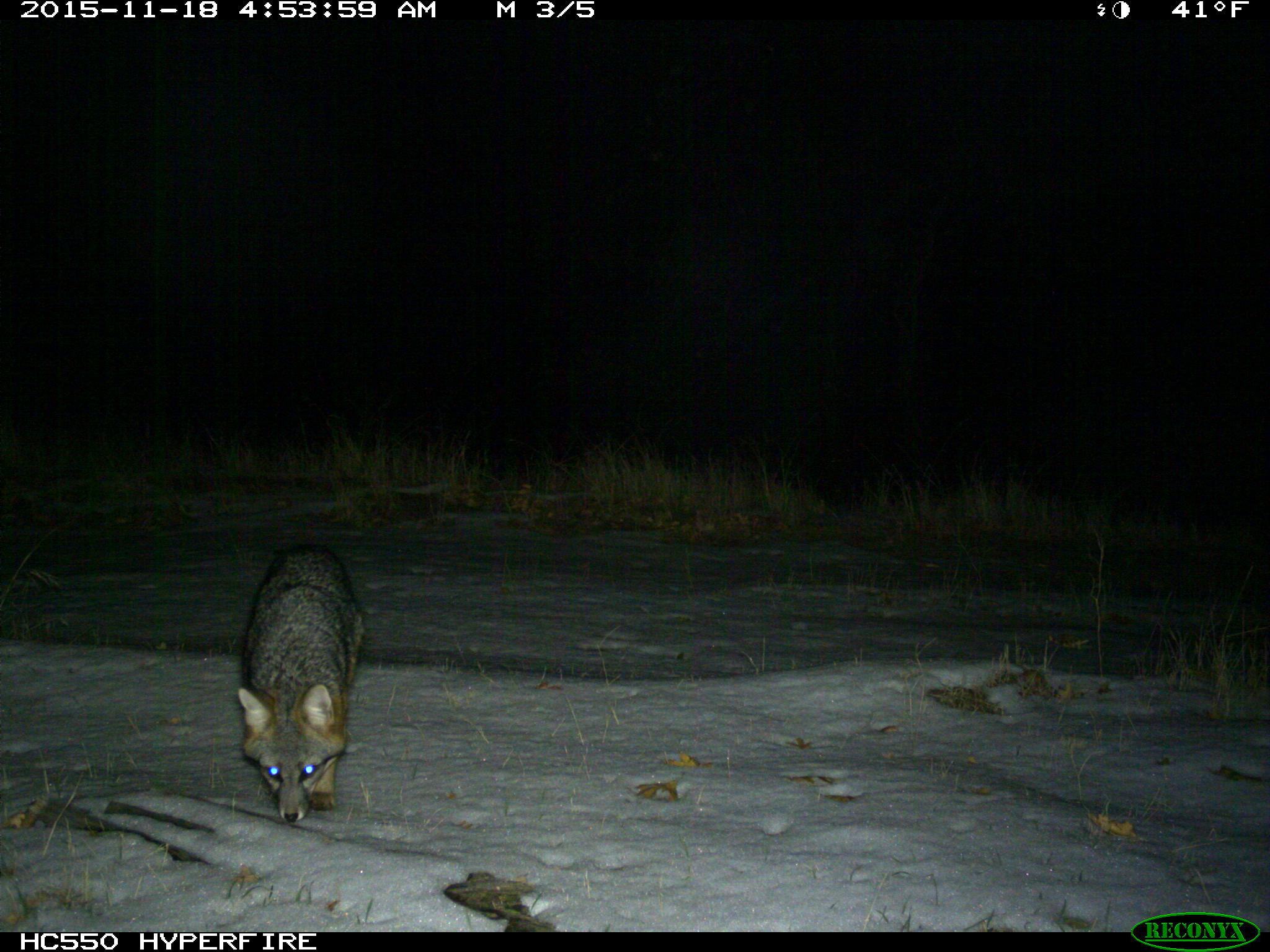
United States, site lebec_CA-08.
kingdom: Animalia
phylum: Chordata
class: Mammalia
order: Carnivora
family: Canidae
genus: Urocyon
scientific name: Urocyon cinereoargenteus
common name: gray fox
Urocyon cinereoargenteus (gray fox).